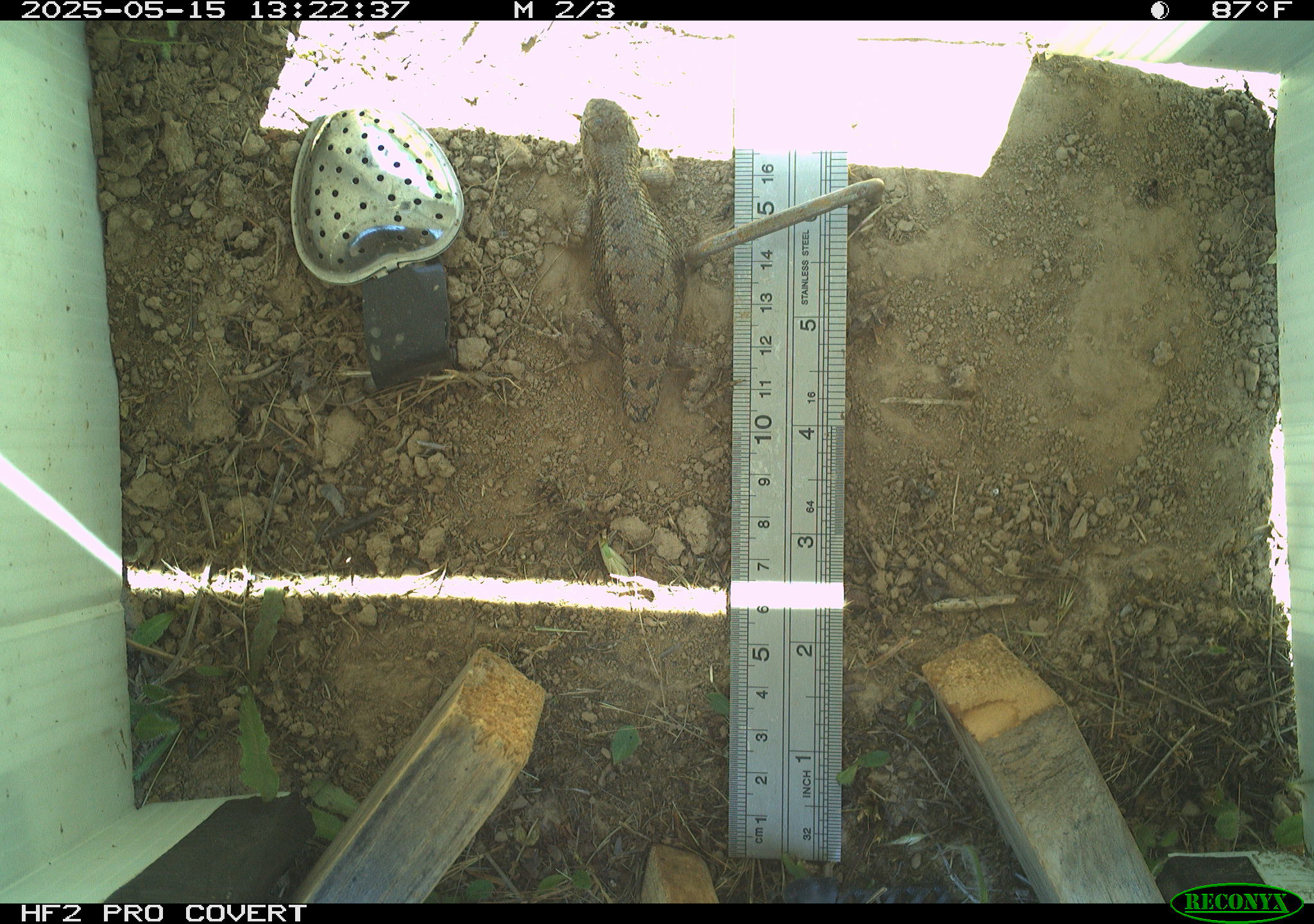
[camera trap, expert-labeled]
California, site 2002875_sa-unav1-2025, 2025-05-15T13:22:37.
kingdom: Animalia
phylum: Chordata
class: Reptilia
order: Squamata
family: Phrynosomatidae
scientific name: Phrynosomatidae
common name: north american spiny lizards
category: sceloporus/uta species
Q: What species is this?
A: Sceloporus/uta species (north american spiny lizards) (Phrynosomatidae).